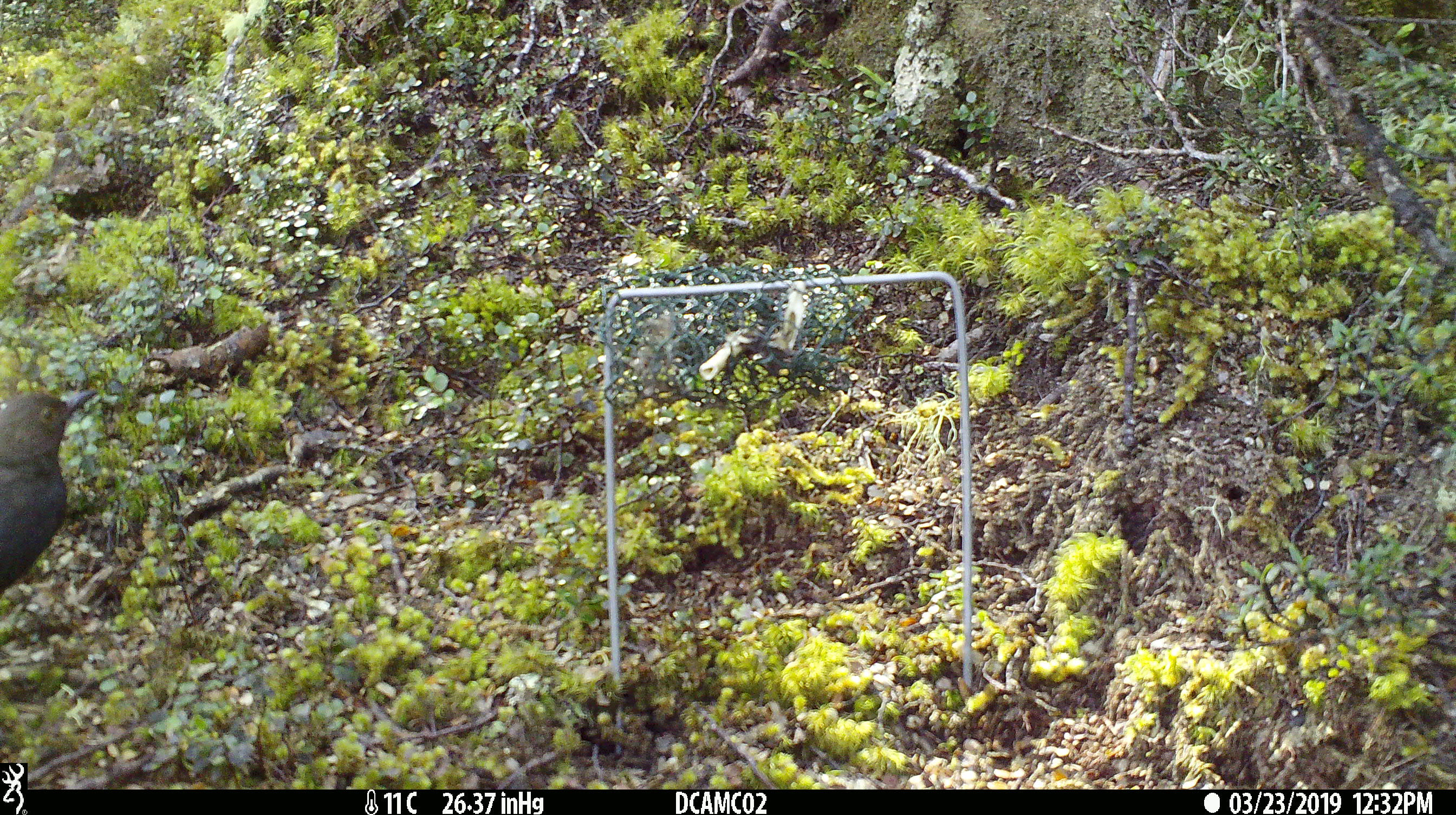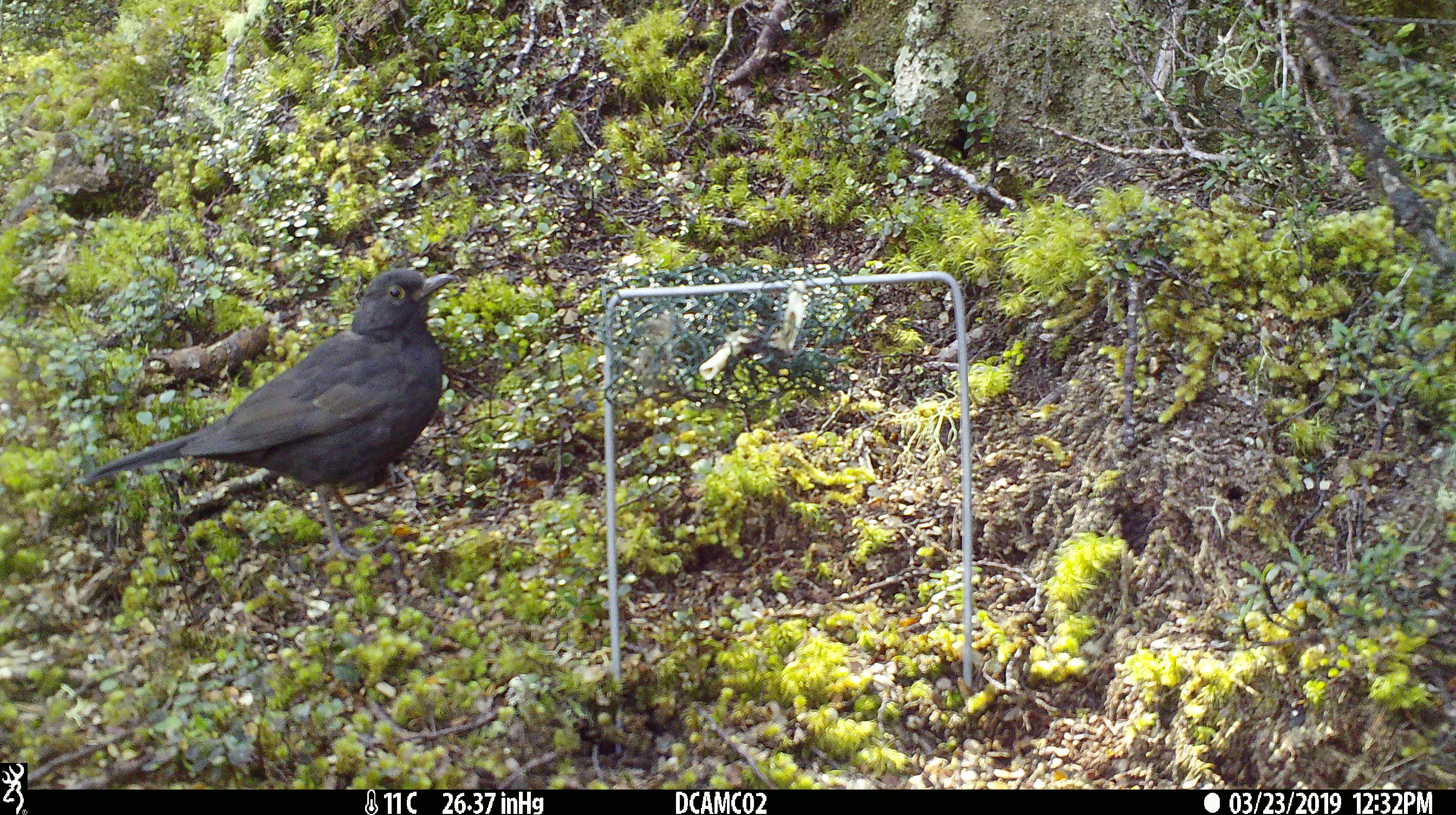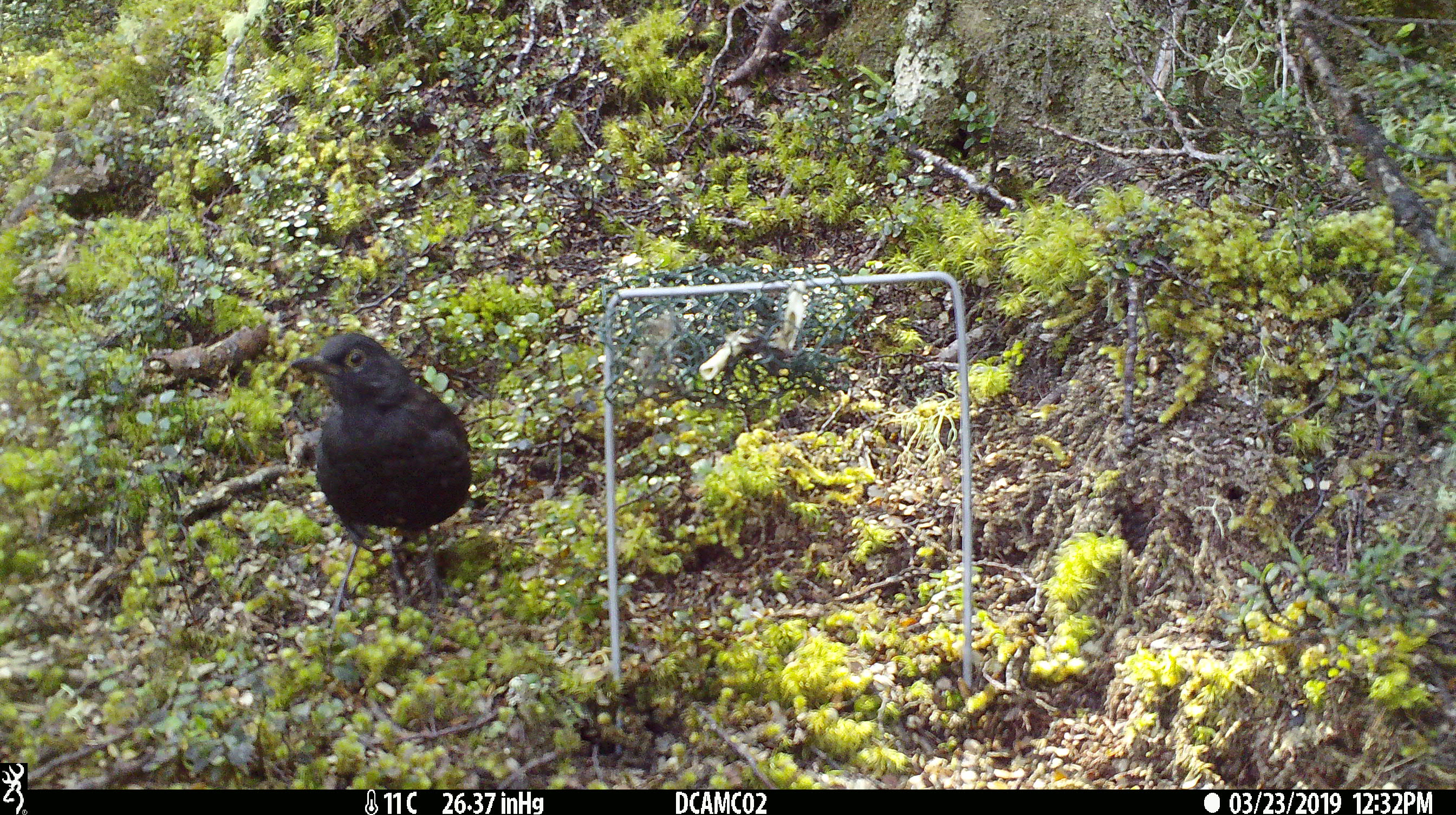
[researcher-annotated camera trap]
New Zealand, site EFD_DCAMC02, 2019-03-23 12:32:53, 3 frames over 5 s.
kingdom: Animalia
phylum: Chordata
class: Aves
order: Passeriformes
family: Turdidae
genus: Turdus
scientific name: Turdus merula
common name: eurasian blackbird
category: blackbird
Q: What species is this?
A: Blackbird (eurasian blackbird) (Turdus merula).